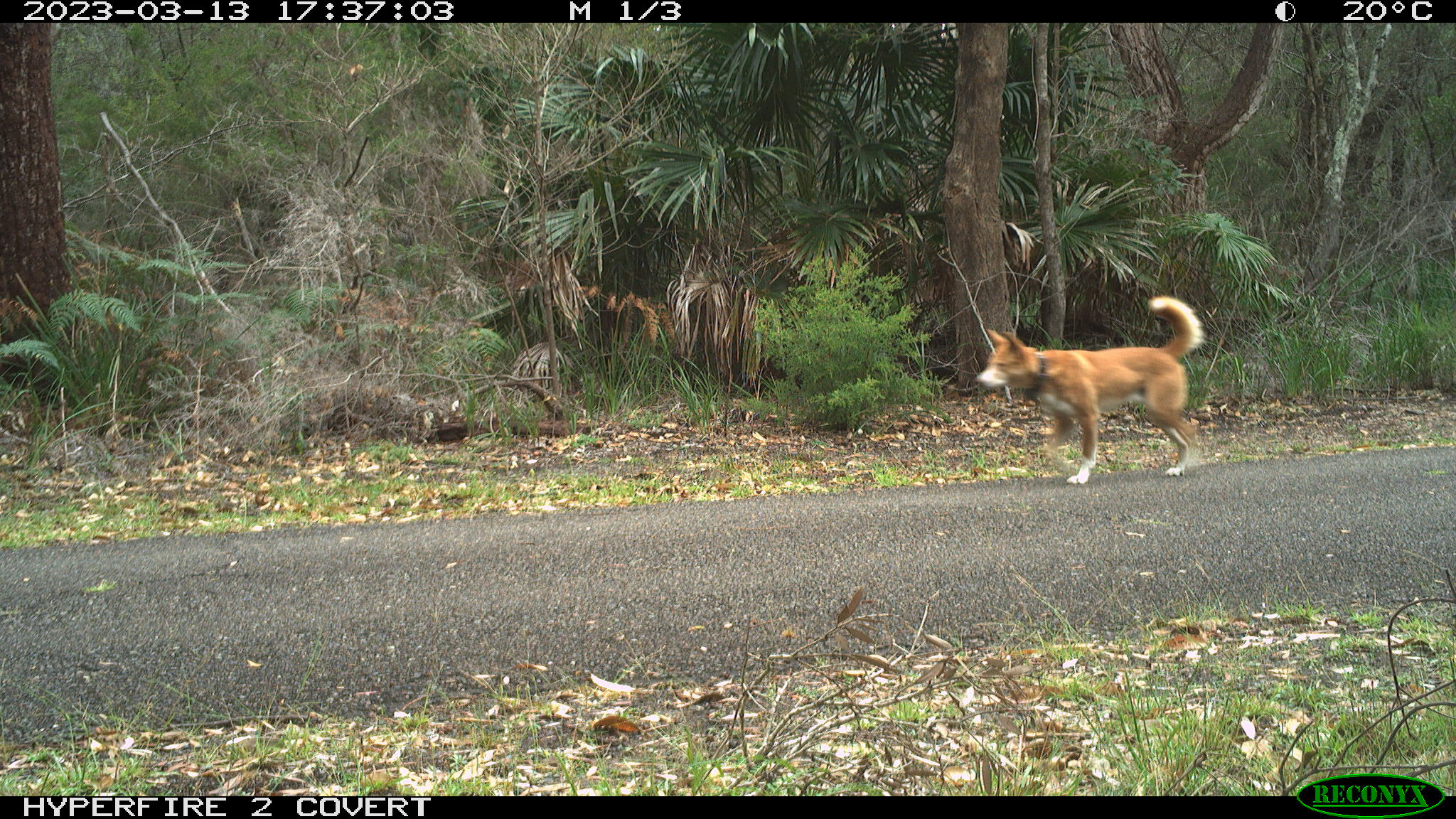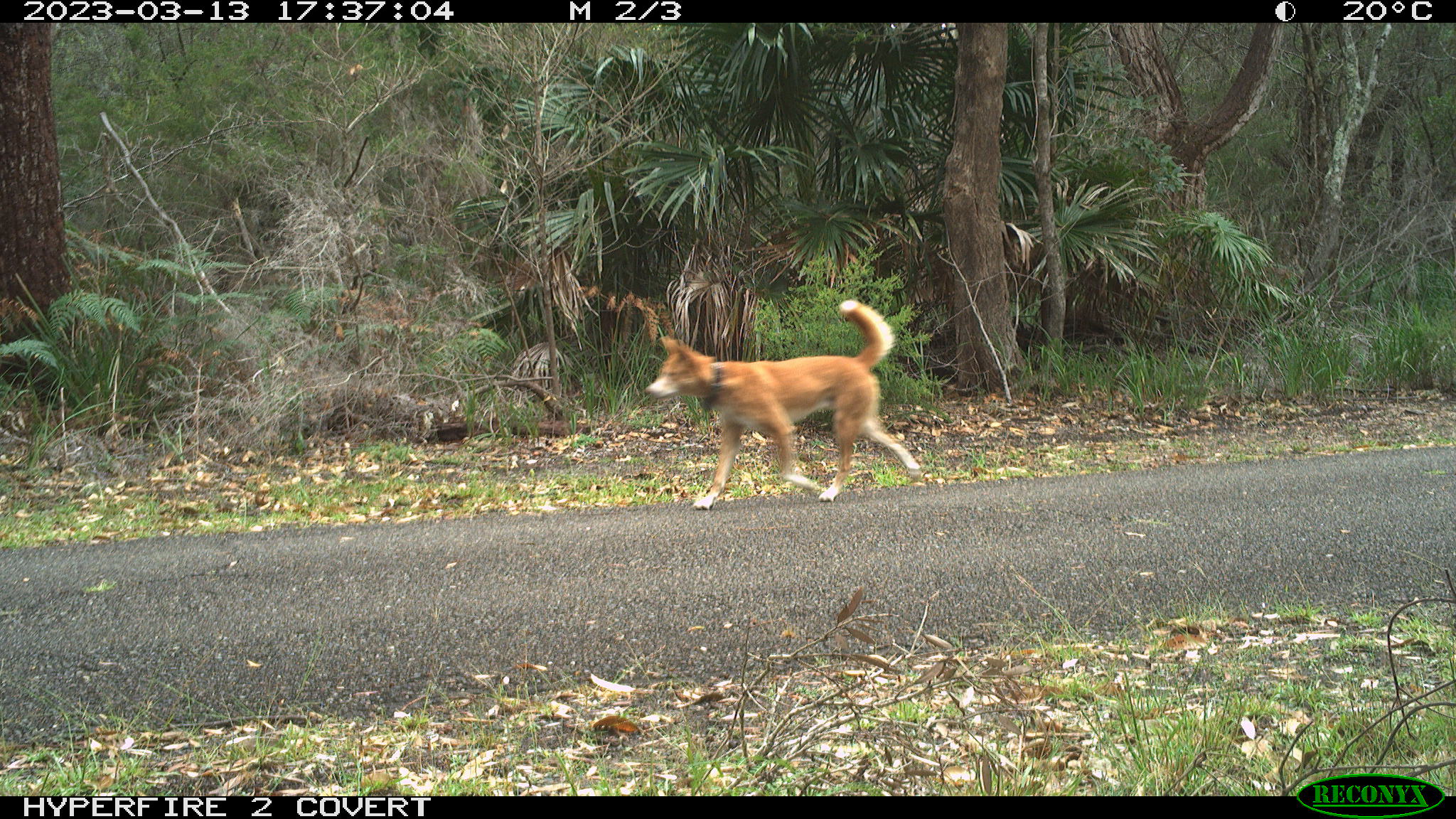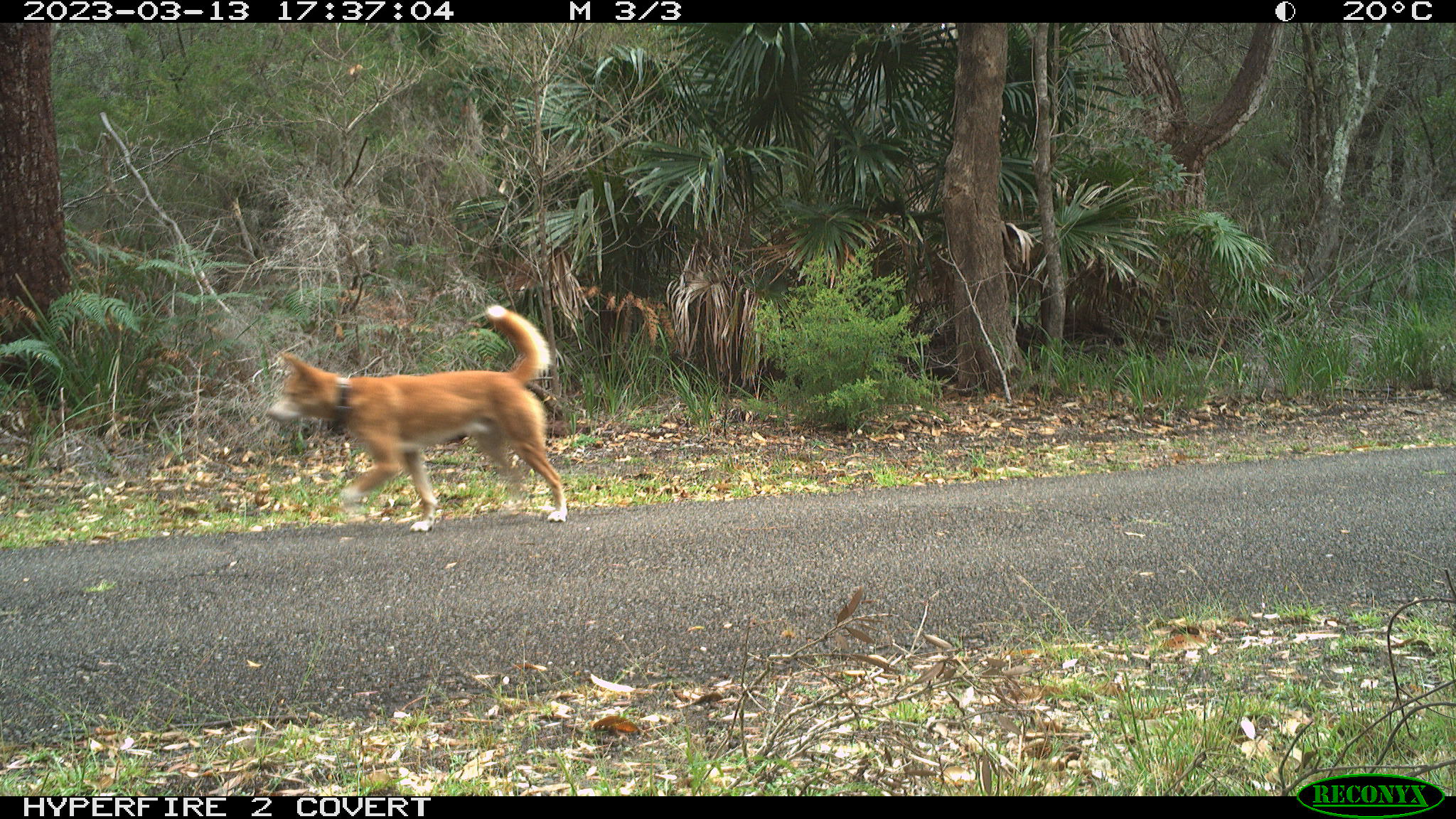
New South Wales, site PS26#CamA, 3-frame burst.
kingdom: Animalia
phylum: Chordata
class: Mammalia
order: Carnivora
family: Canidae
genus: Canis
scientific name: Canis familiaris dingo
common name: dingo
Dingo (Canis familiaris dingo).